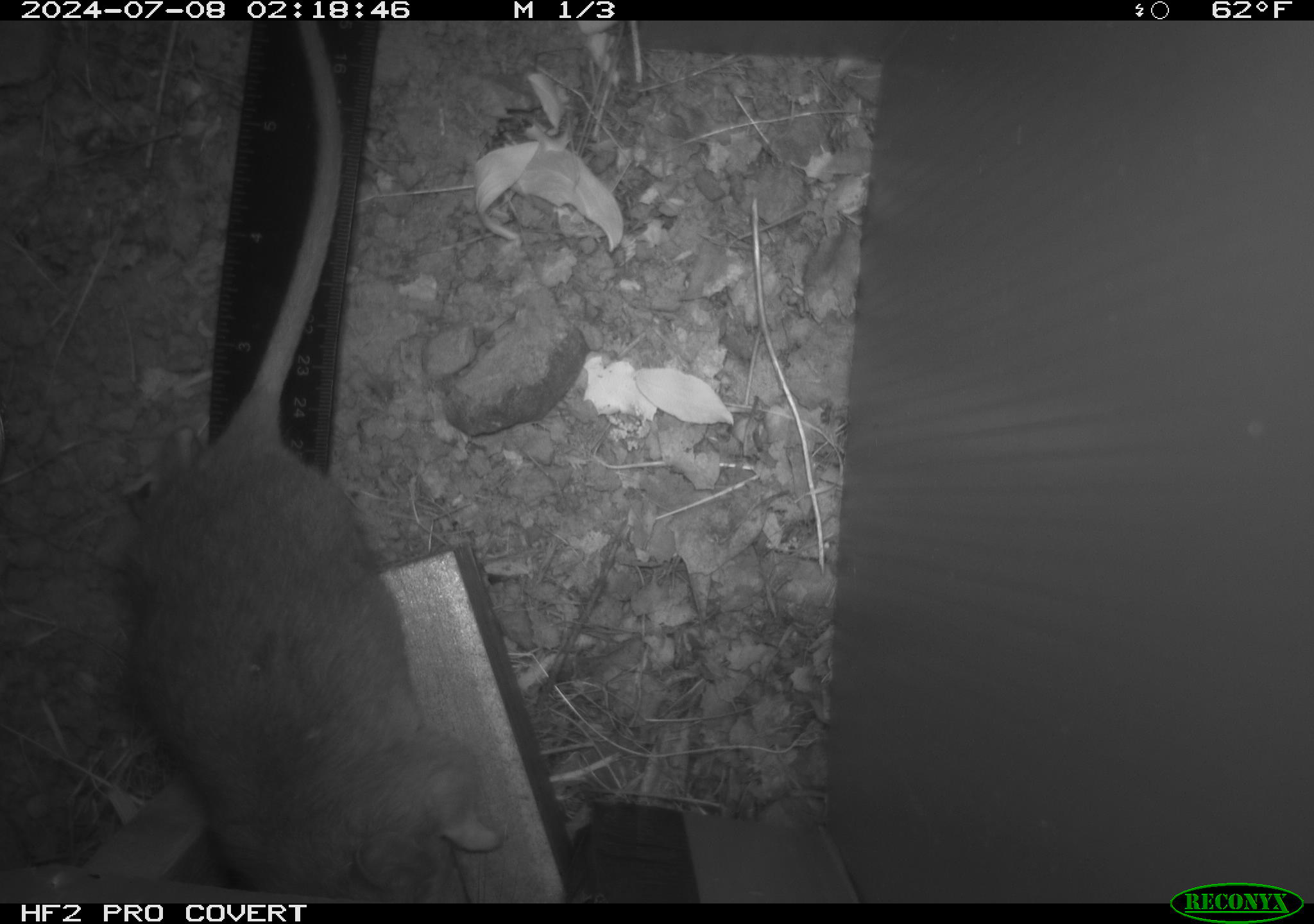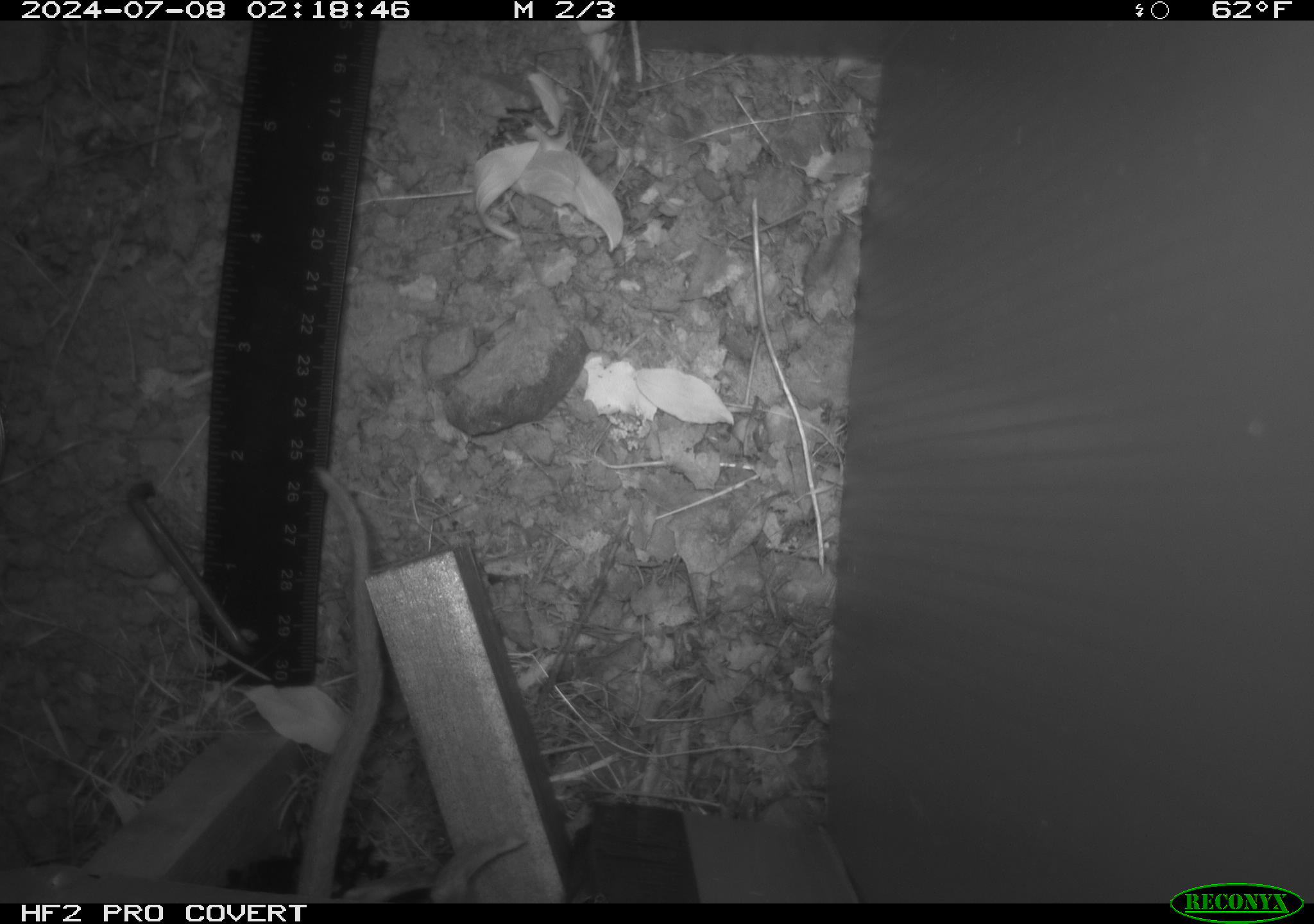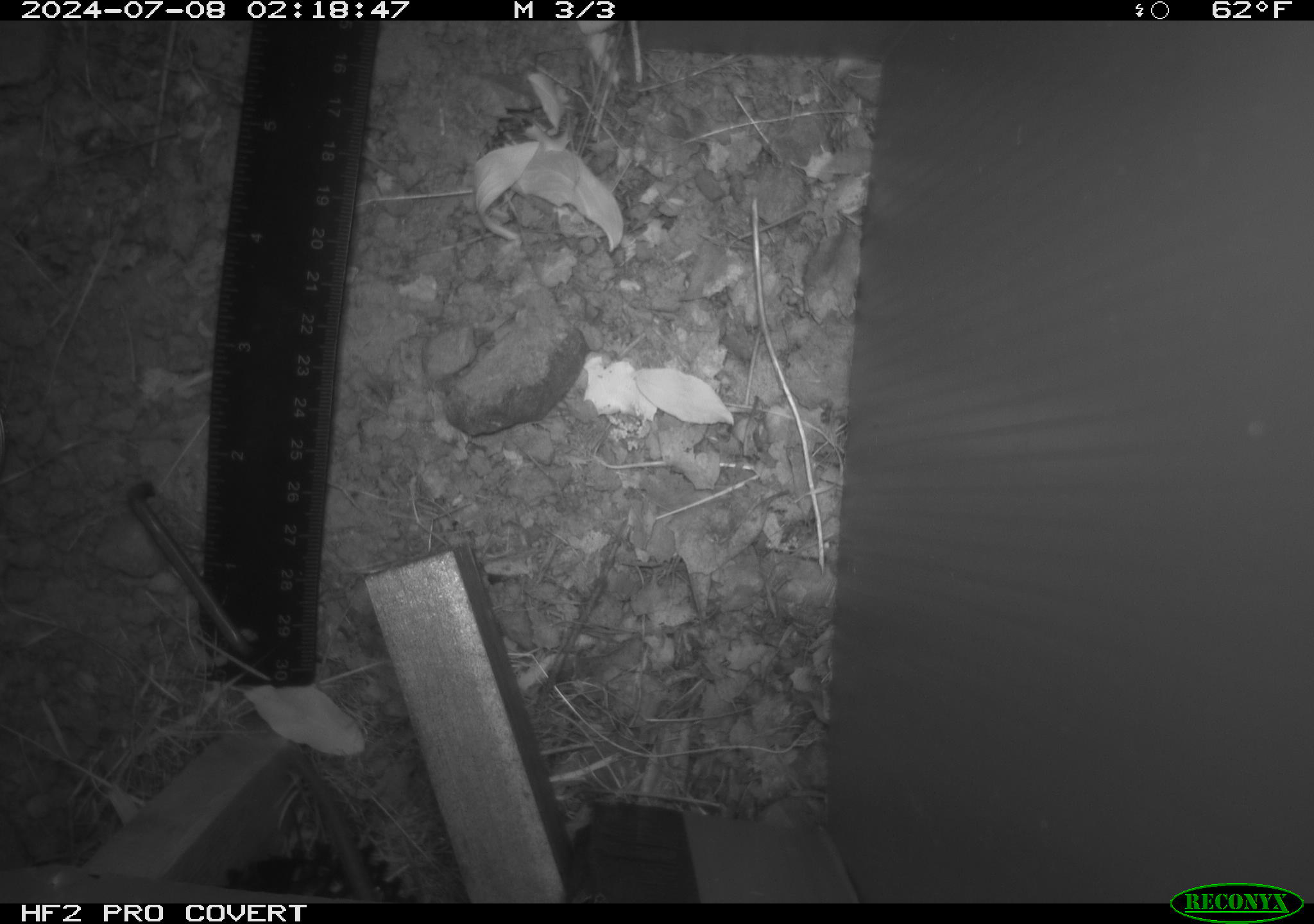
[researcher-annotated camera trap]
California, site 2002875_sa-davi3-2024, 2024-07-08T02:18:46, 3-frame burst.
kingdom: Animalia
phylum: Chordata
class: Mammalia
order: Rodentia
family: Cricetidae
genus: Neotoma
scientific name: Neotoma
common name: pack rat or woodrat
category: neotoma species